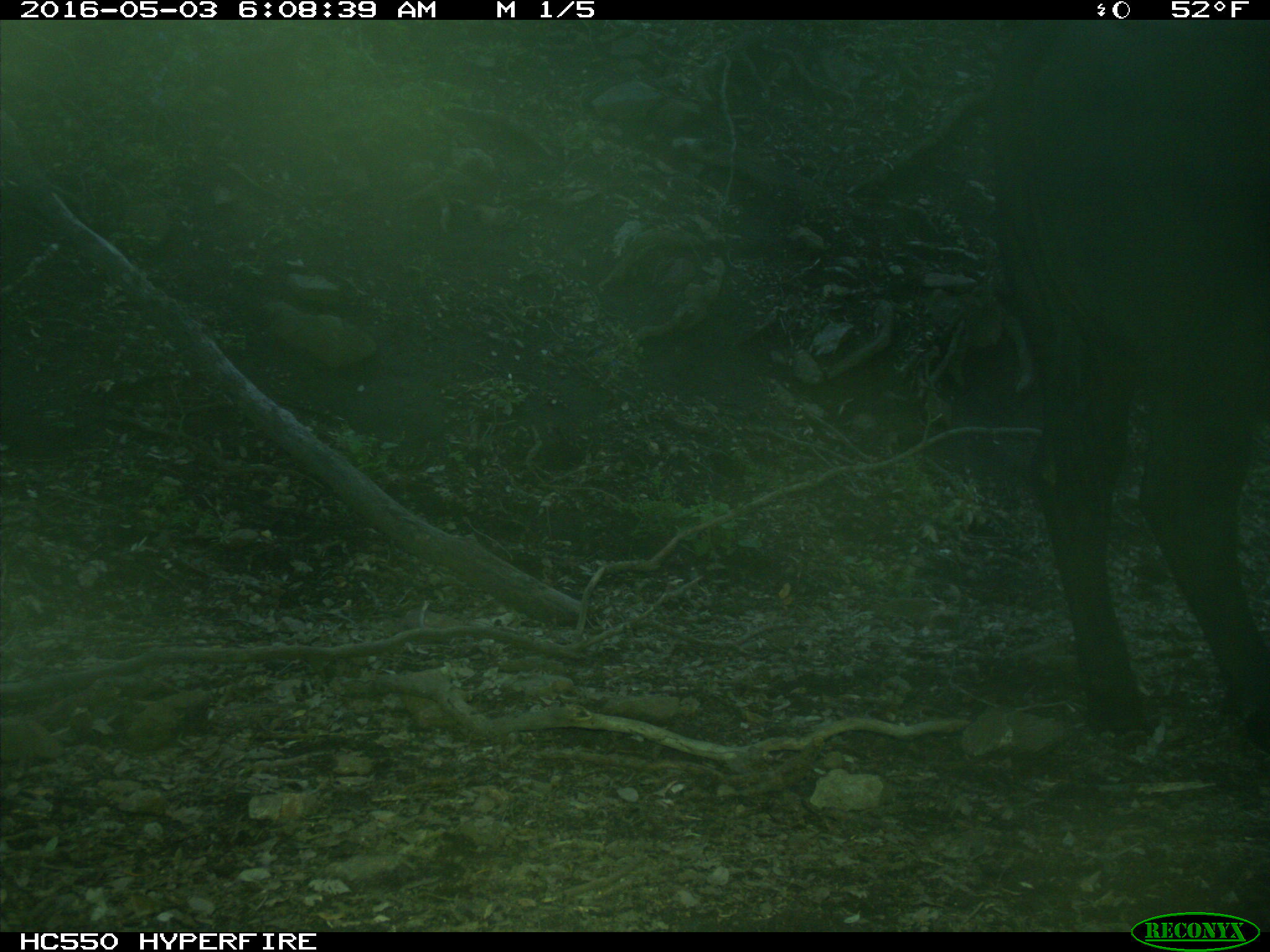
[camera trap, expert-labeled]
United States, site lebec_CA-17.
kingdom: Animalia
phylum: Chordata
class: Mammalia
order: Artiodactyla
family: Bovidae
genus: Bos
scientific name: Bos taurus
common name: domestic cow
Bos taurus (domestic cow).